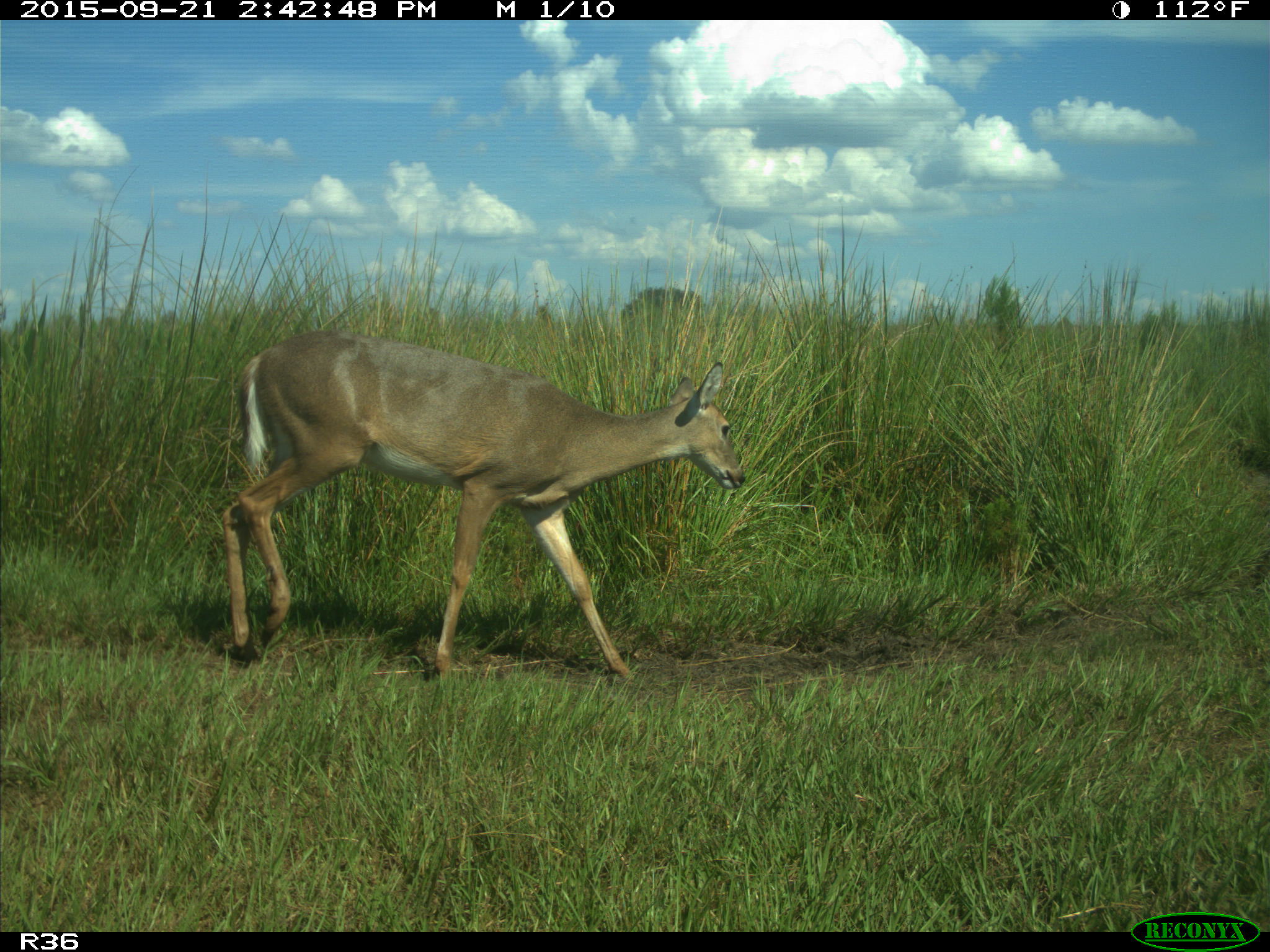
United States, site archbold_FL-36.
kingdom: Animalia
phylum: Chordata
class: Mammalia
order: Artiodactyla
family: Cervidae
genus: Odocoileus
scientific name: Odocoileus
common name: deer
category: unidentified deer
Unidentified deer (deer) (Odocoileus).